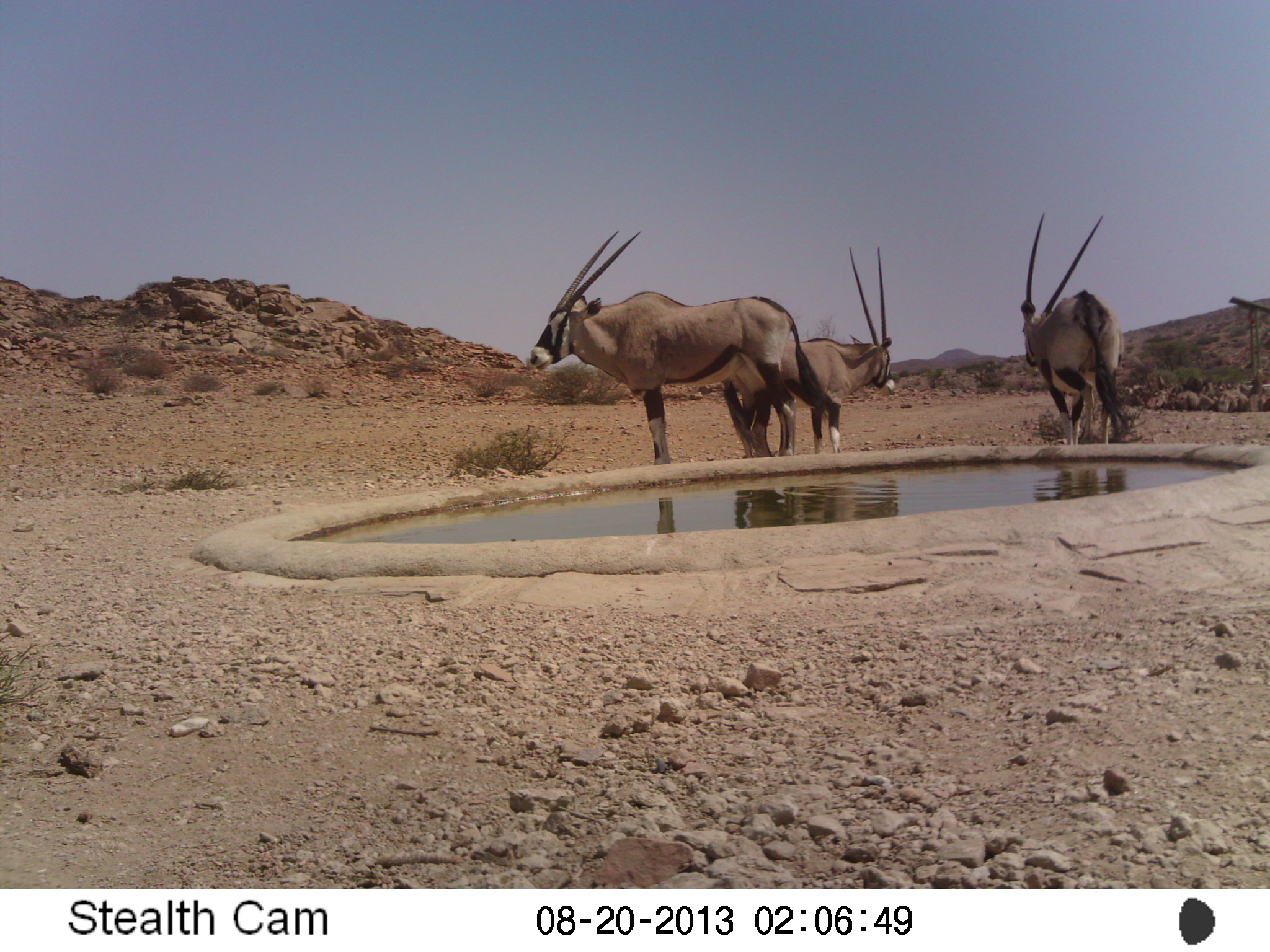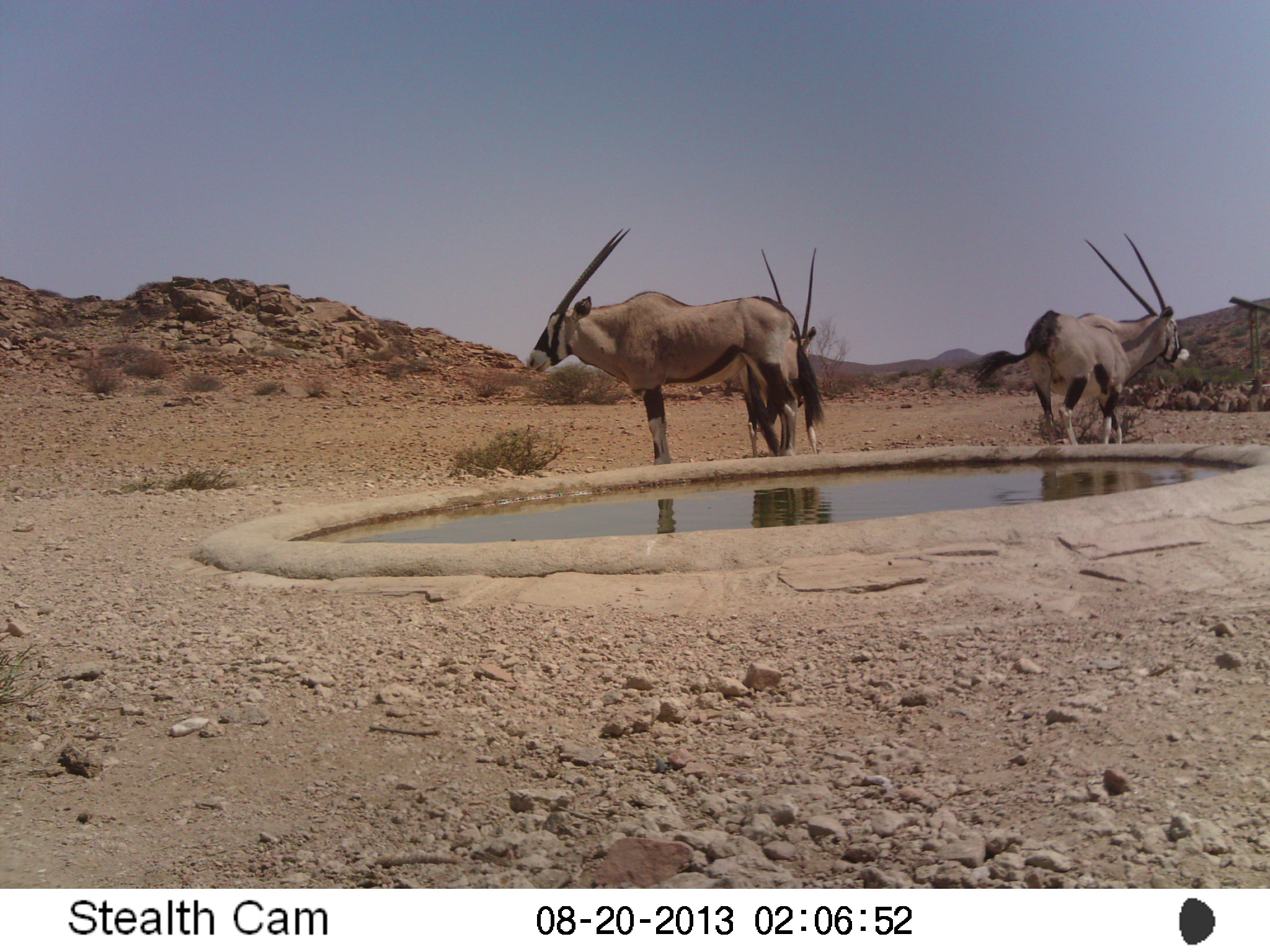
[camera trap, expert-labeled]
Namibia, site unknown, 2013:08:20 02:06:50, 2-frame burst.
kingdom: Animalia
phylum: Chordata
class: Mammalia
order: Artiodactyla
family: Bovidae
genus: Oryx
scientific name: Oryx gazella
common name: gemsbok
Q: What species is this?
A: Oryx gazella (gemsbok).